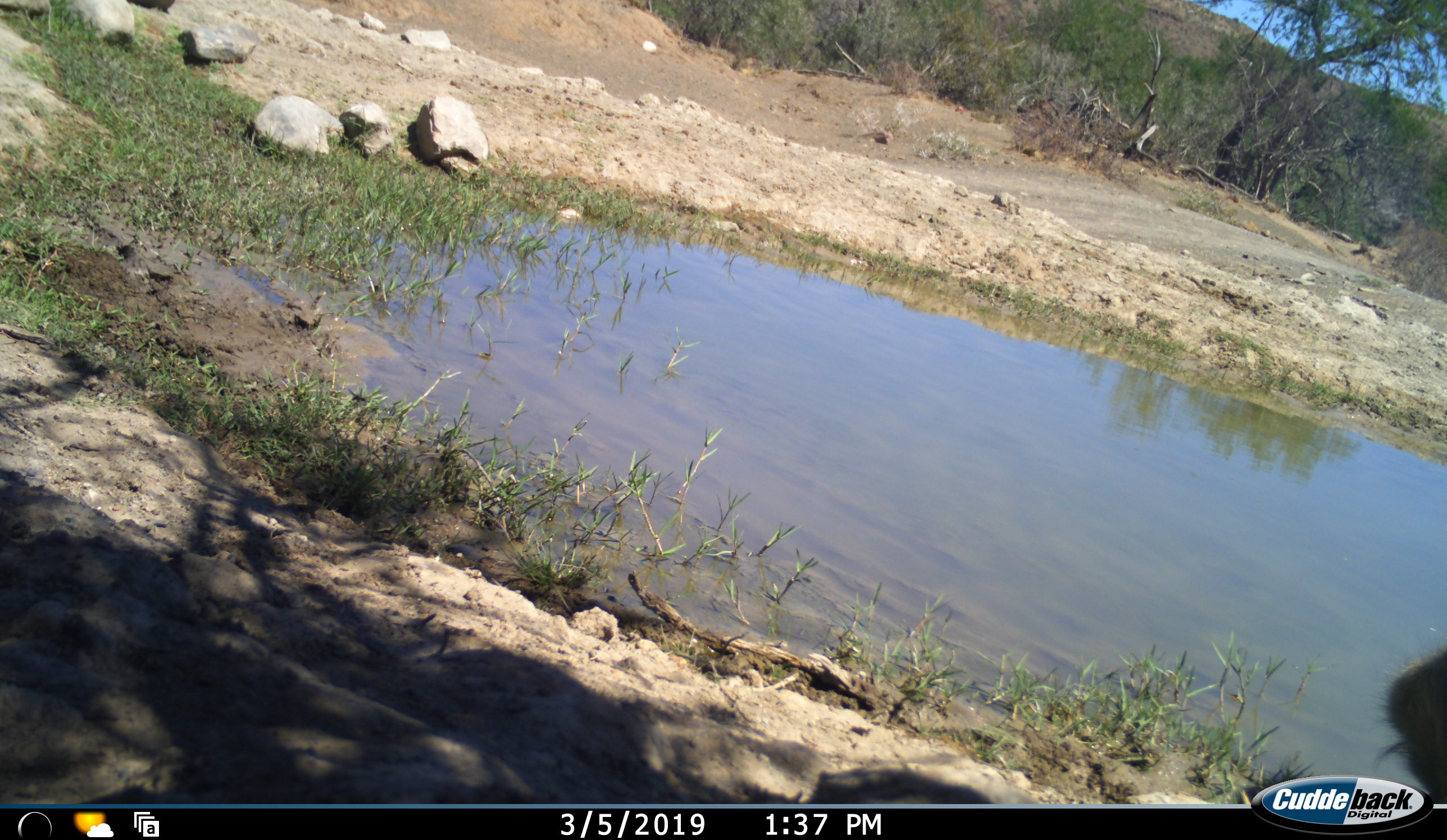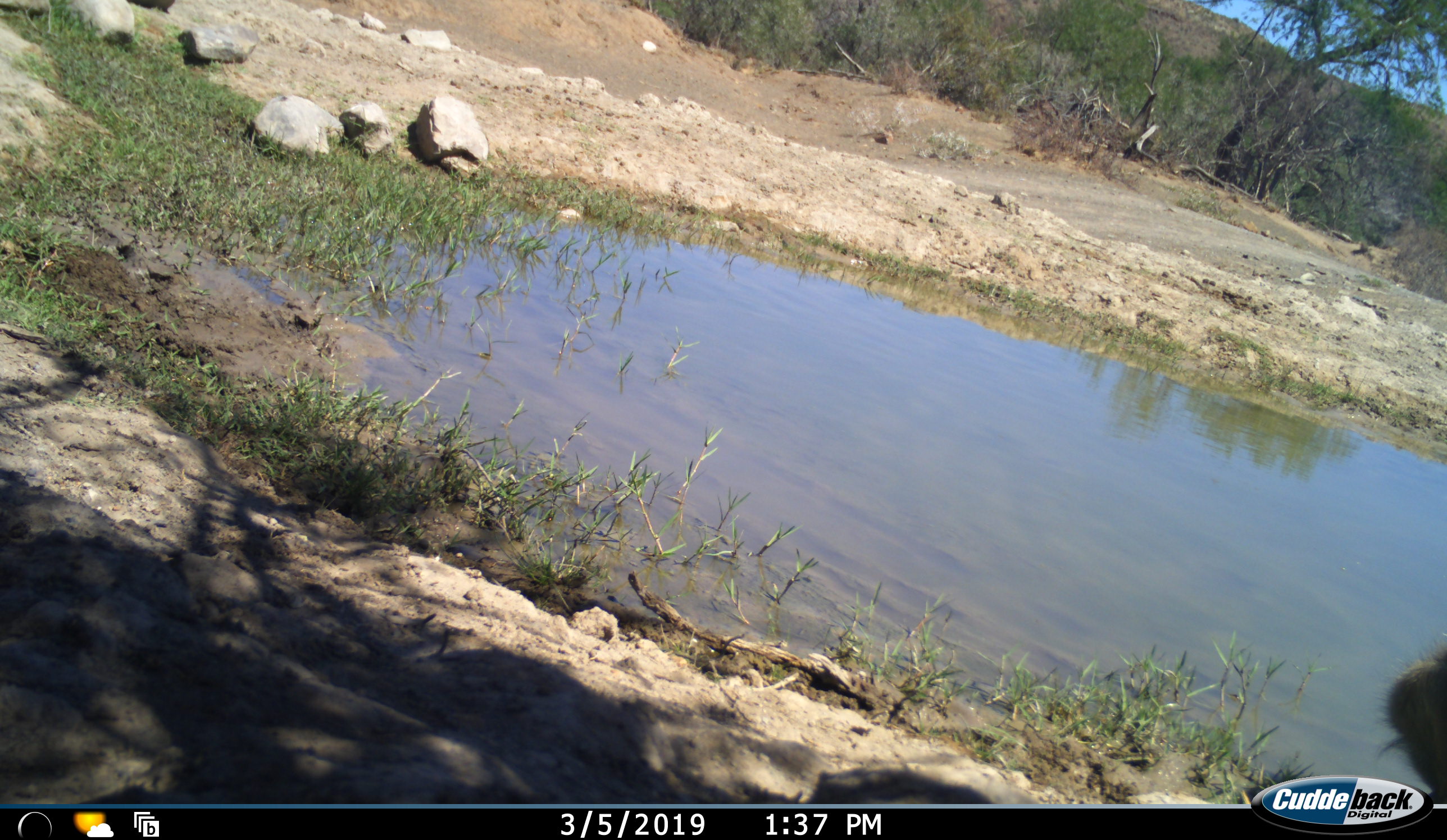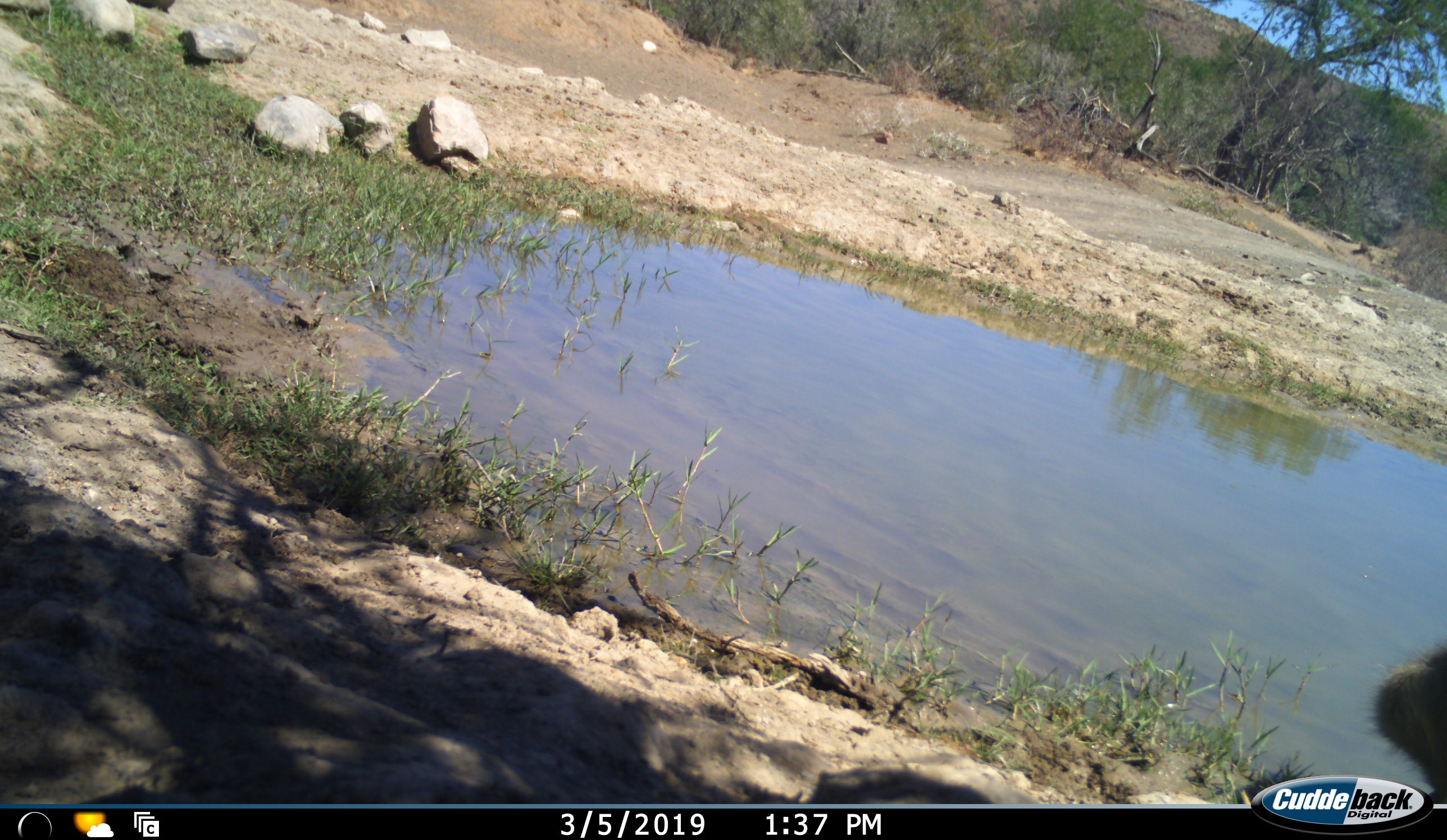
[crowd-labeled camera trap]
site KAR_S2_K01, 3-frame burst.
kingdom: Animalia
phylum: Chordata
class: Mammalia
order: Primates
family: Cercopithecidae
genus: Papio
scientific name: Papio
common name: baboon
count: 1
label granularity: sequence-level